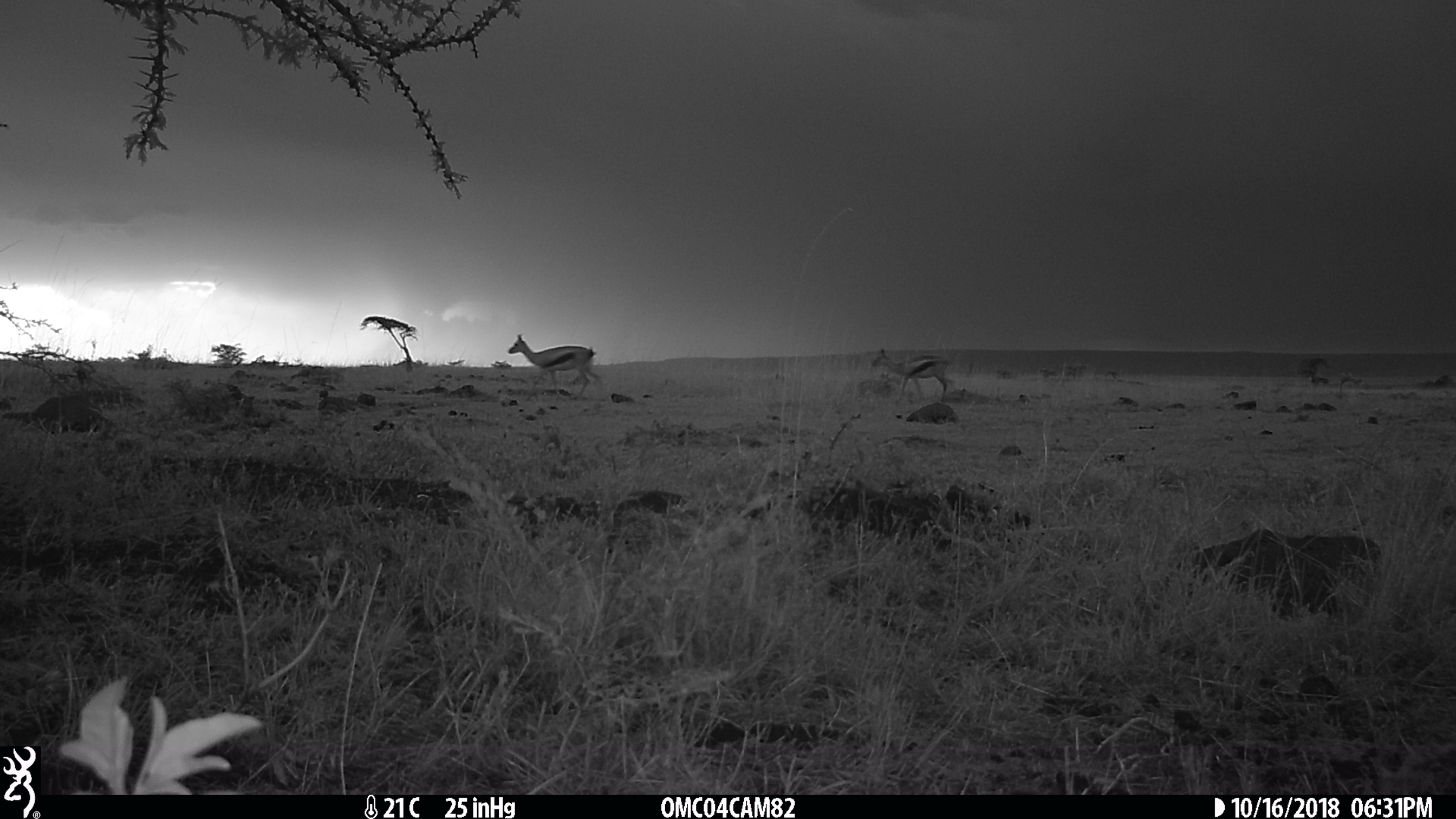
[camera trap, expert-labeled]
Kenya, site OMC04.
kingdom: Animalia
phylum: Chordata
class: Mammalia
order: Artiodactyla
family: Bovidae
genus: Eudorcas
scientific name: Eudorcas thomsonii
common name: thomon's gazelle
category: gazelle thomsons